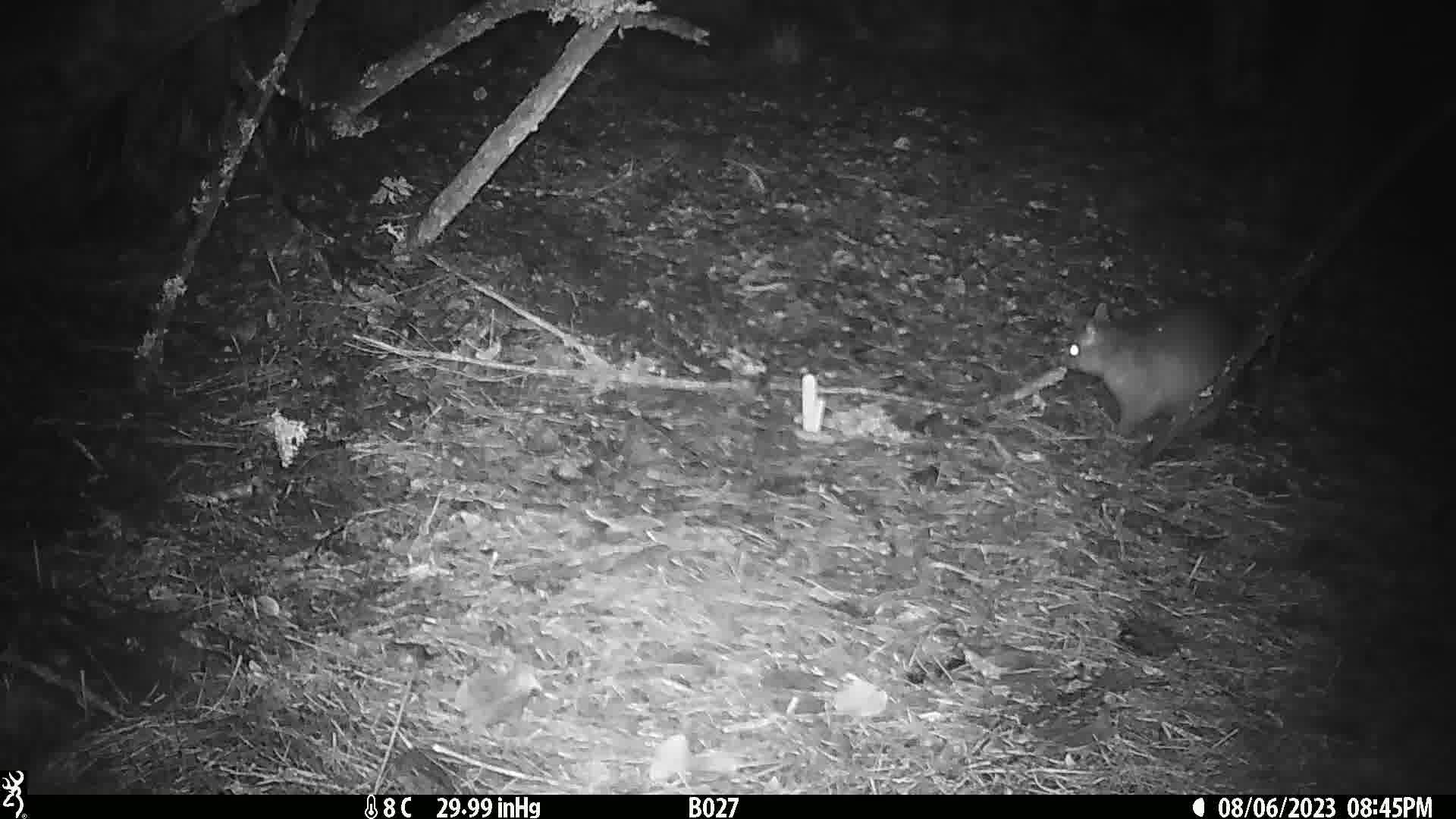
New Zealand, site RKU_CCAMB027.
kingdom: Animalia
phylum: Chordata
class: Mammalia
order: Diprotodontia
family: Phalangeridae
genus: Trichosurus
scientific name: Trichosurus vulpecula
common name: common brushtail possum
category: possum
Possum (common brushtail possum) (Trichosurus vulpecula).